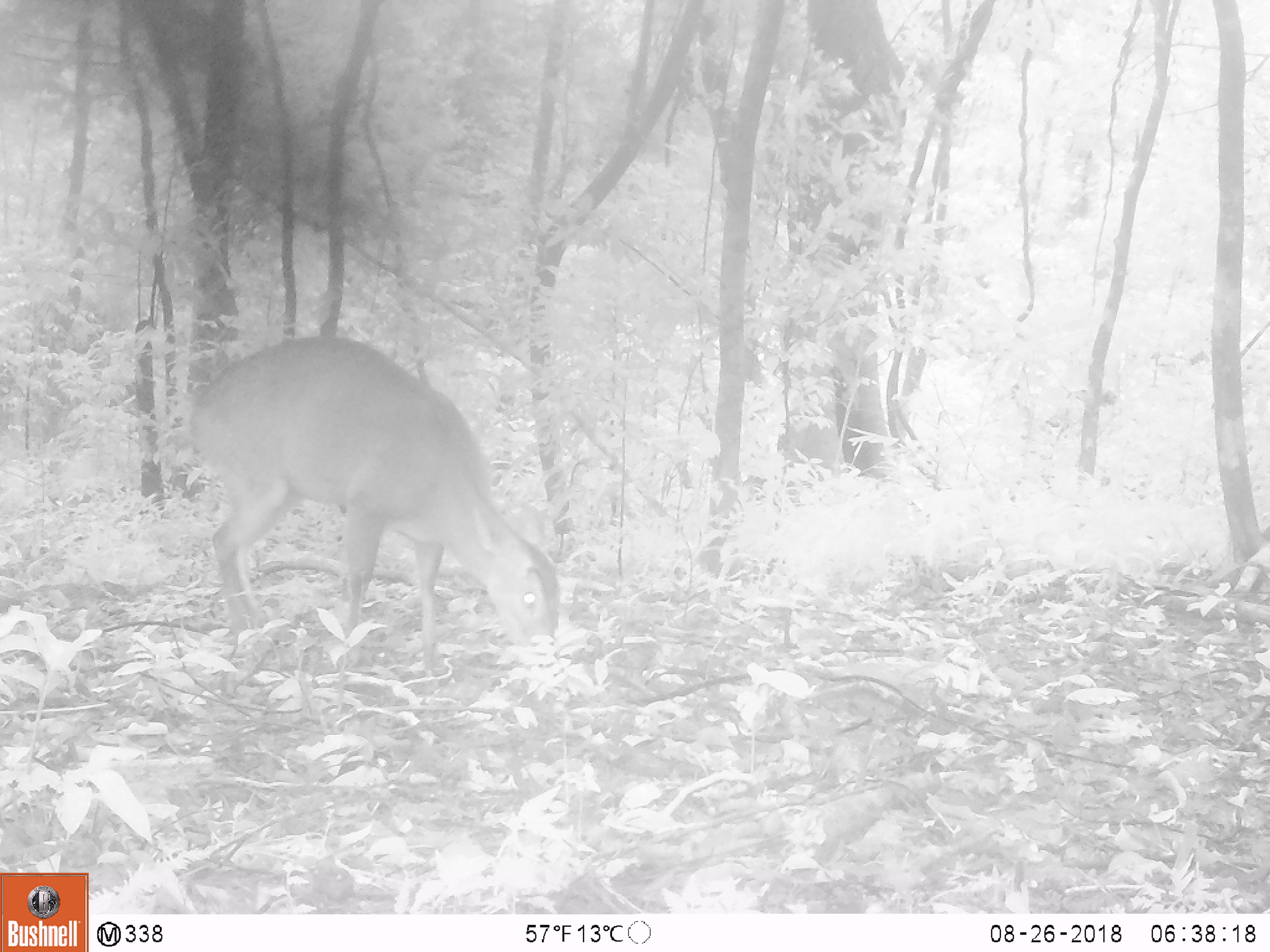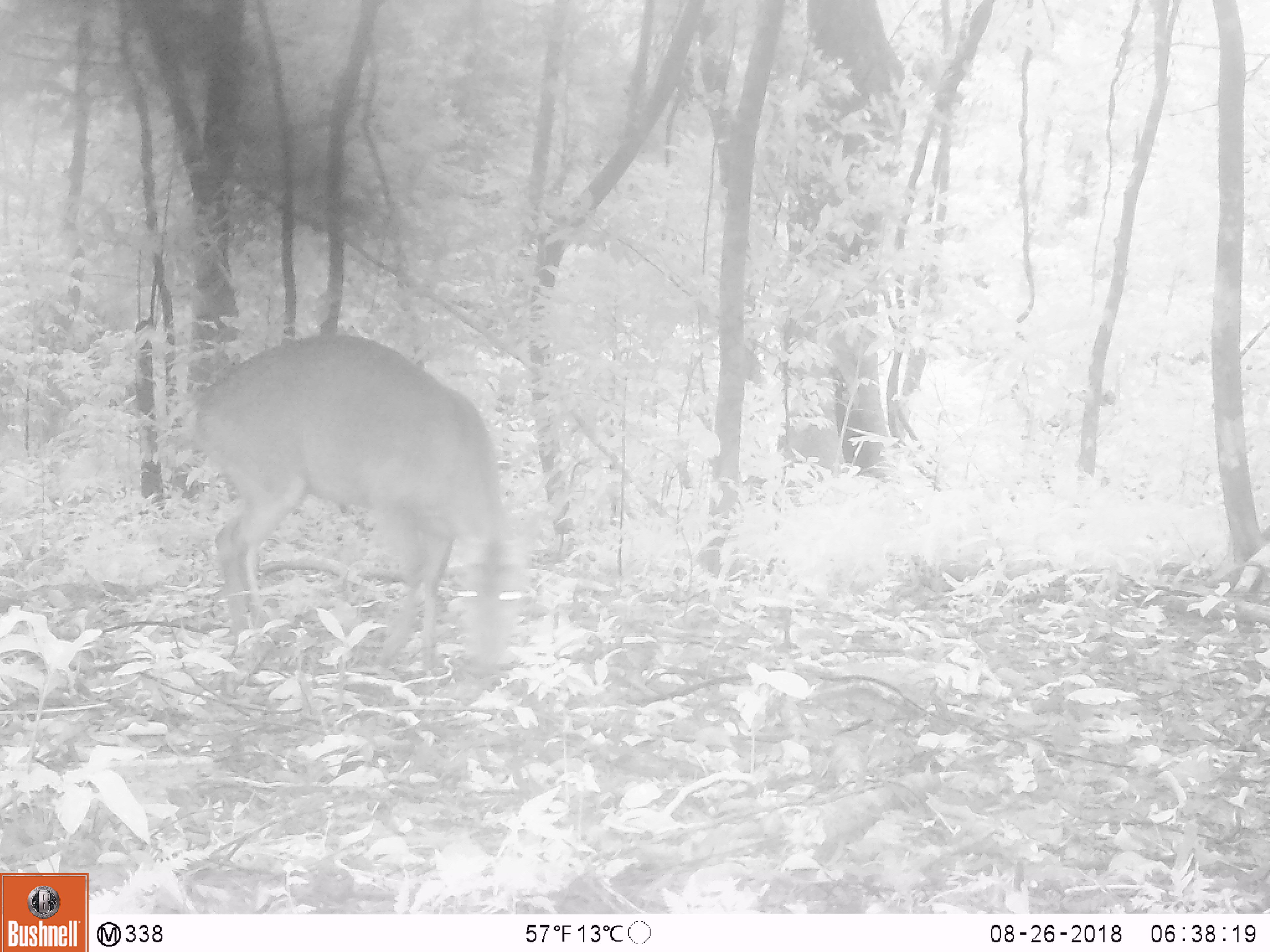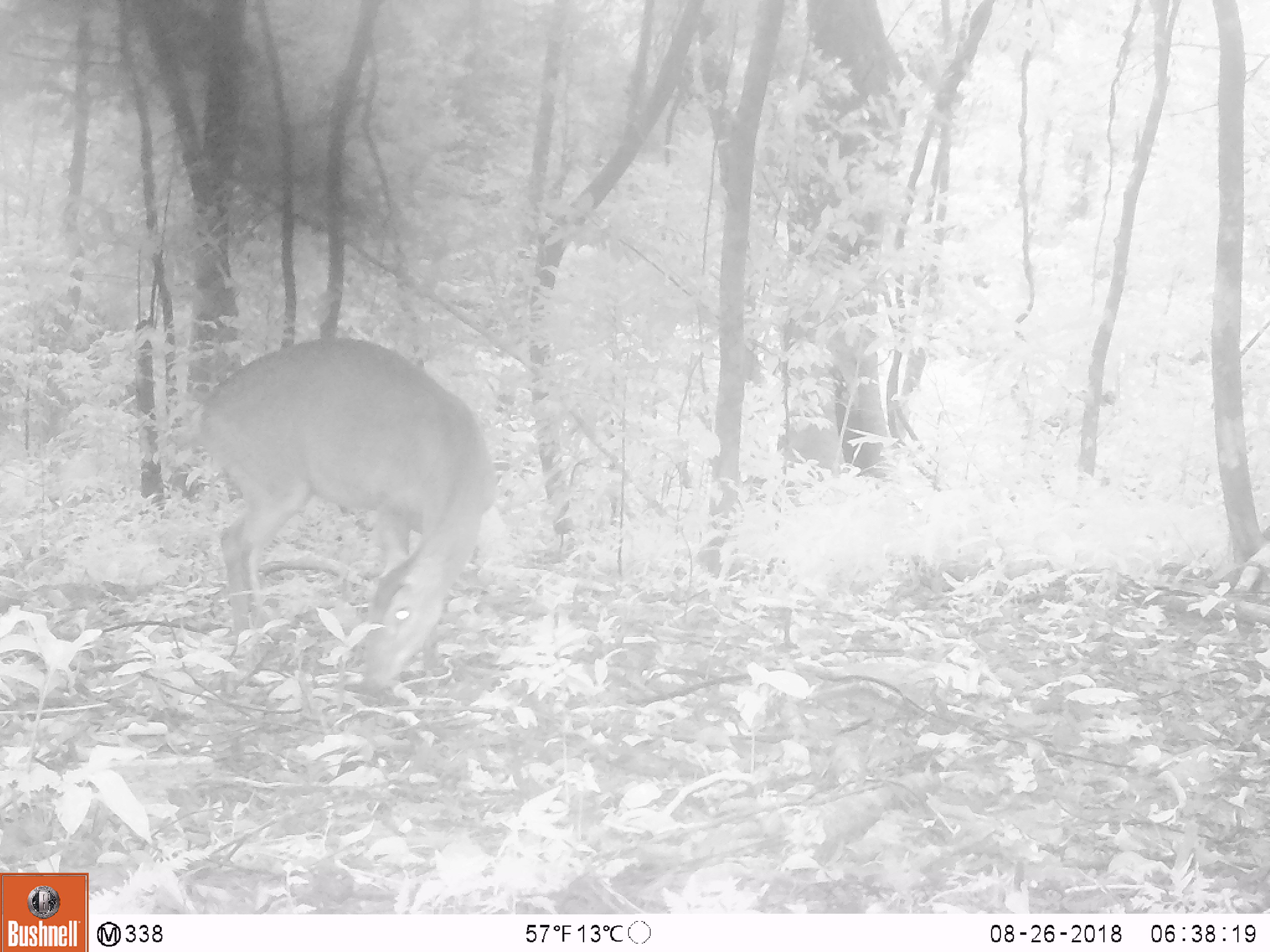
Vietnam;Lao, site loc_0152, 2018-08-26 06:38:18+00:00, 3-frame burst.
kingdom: Animalia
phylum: Chordata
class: Mammalia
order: Artiodactyla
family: Cervidae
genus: Muntiacus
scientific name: Muntiacus vuquangensis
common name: large-antlered muntjac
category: large antlered muntjac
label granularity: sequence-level